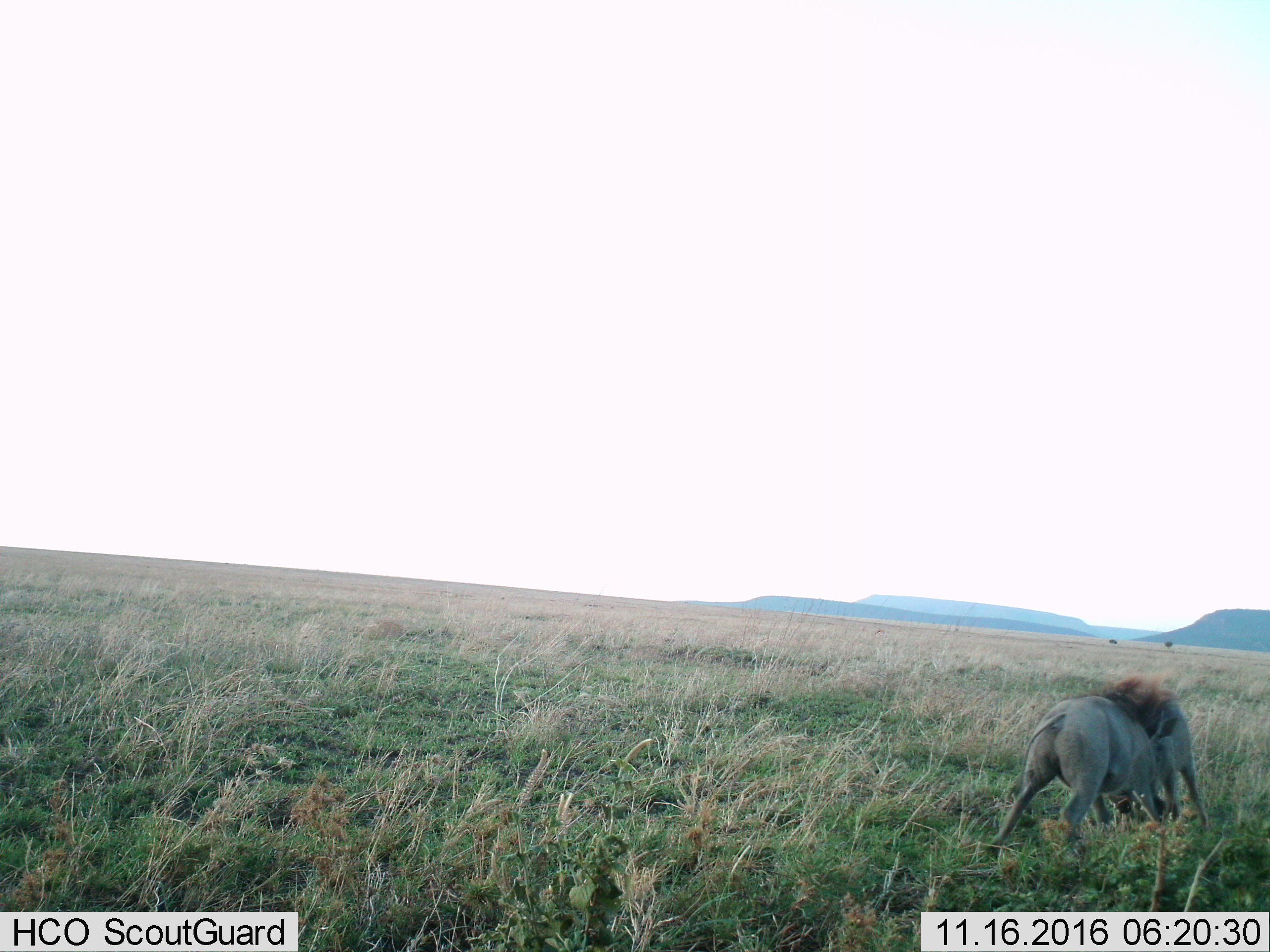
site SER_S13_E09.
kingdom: Animalia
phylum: Chordata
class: Mammalia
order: Artiodactyla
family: Suidae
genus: Phacochoerus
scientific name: Phacochoerus africanus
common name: warthog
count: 2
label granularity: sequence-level